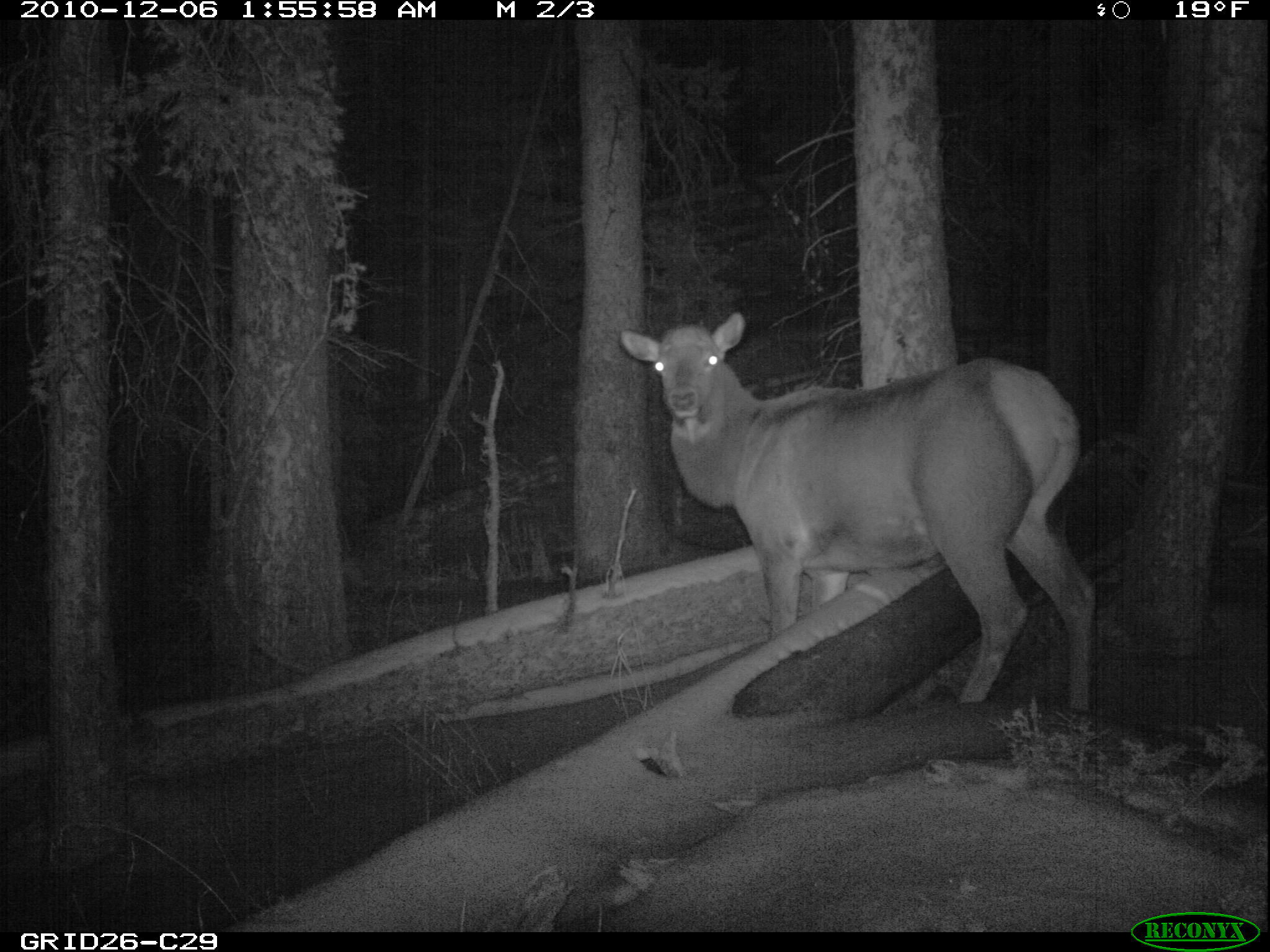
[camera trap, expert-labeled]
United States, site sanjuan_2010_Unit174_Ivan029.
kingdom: Animalia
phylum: Chordata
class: Mammalia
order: Artiodactyla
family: Cervidae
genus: Cervus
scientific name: Cervus elaphus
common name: red deer